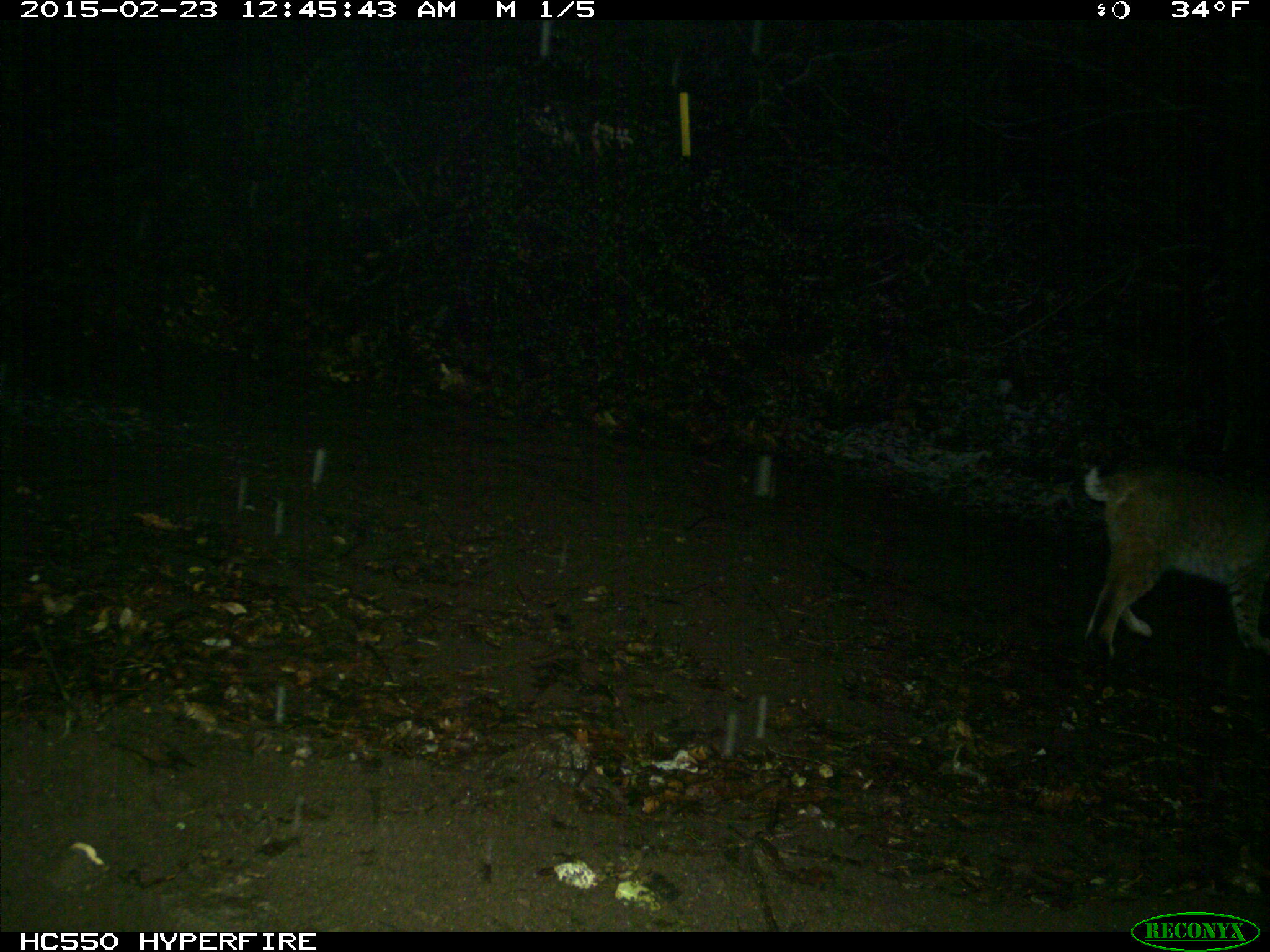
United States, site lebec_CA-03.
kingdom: Animalia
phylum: Chordata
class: Mammalia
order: Carnivora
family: Felidae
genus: Lynx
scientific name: Lynx rufus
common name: bobcat